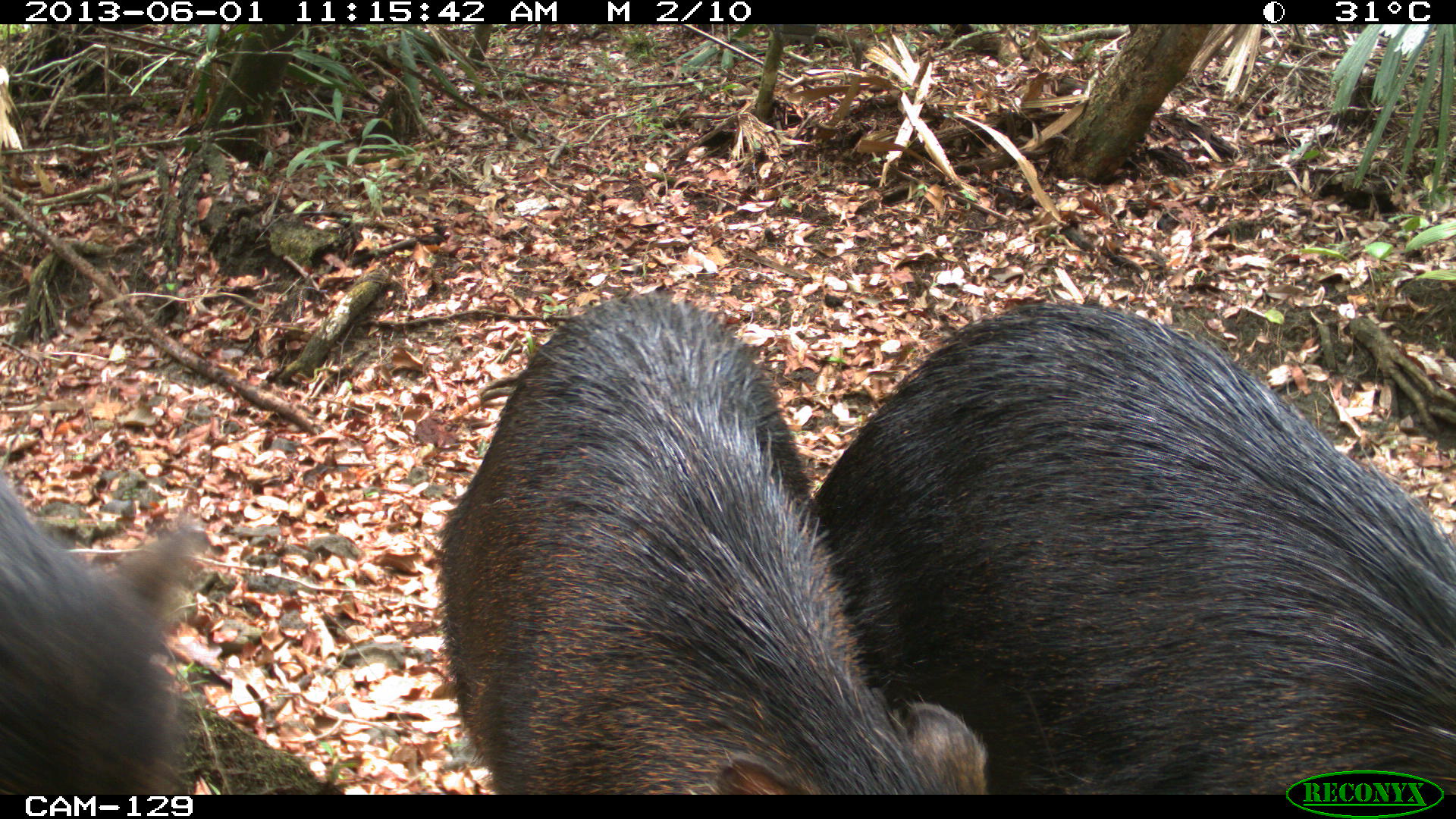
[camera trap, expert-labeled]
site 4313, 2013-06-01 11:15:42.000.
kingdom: Animalia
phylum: Chordata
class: Mammalia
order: Artiodactyla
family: Tayassuidae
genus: Tayassu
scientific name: Tayassu pecari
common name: white-lipped peccary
Tayassu pecari (white-lipped peccary), count 6.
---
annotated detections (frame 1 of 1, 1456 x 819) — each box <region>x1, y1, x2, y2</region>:
tayassu pecari: <region>806, 301, 1456, 801</region>; <region>439, 288, 987, 795</region>; <region>0, 475, 209, 794</region>